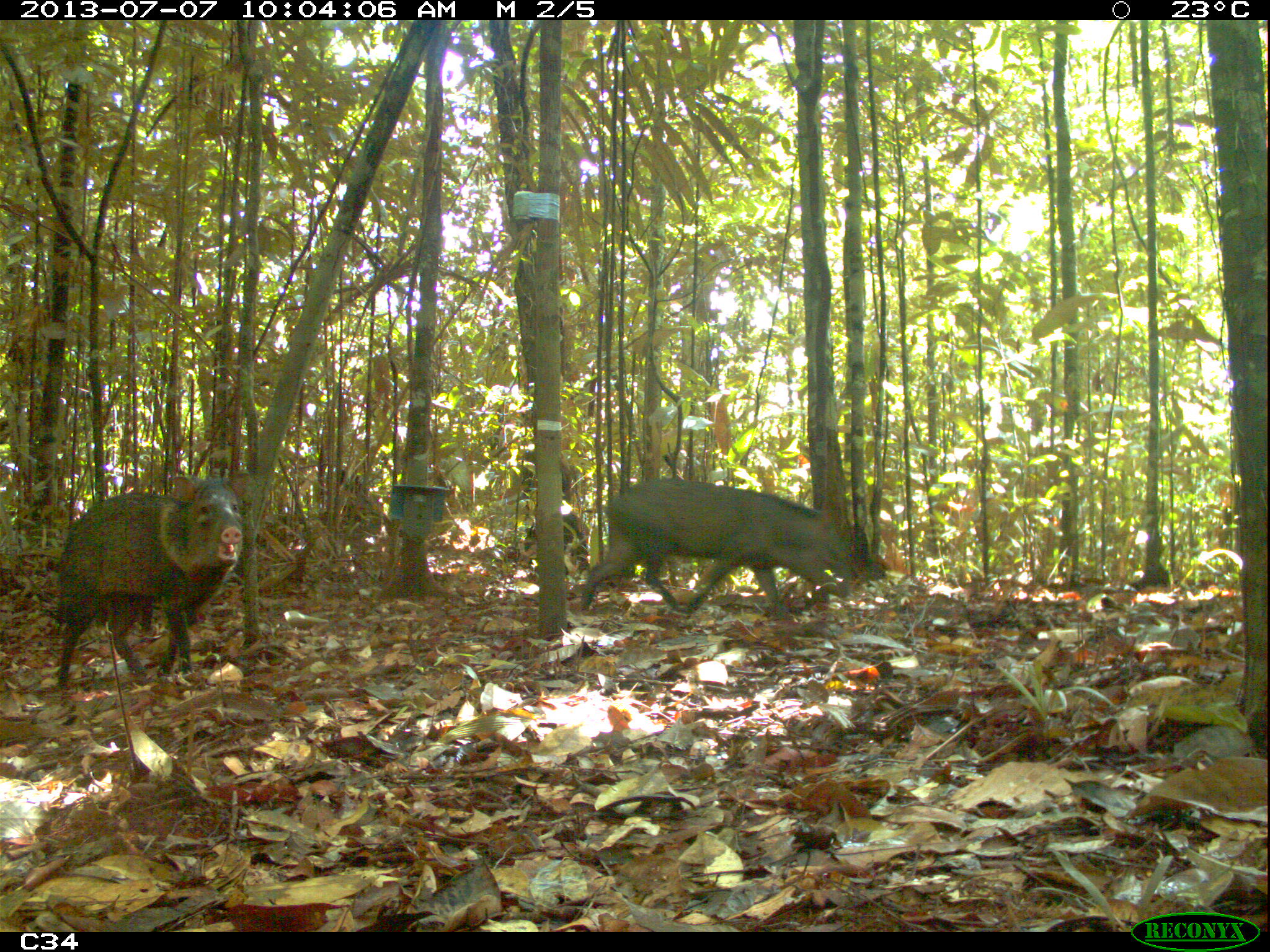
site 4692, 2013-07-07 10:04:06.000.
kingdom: Animalia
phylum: Chordata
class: Mammalia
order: Artiodactyla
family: Tayassuidae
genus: Pecari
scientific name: Pecari tajacu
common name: collared peccary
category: tayassu tajacu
Tayassu tajacu (collared peccary) (Pecari tajacu), count 4, age adult.